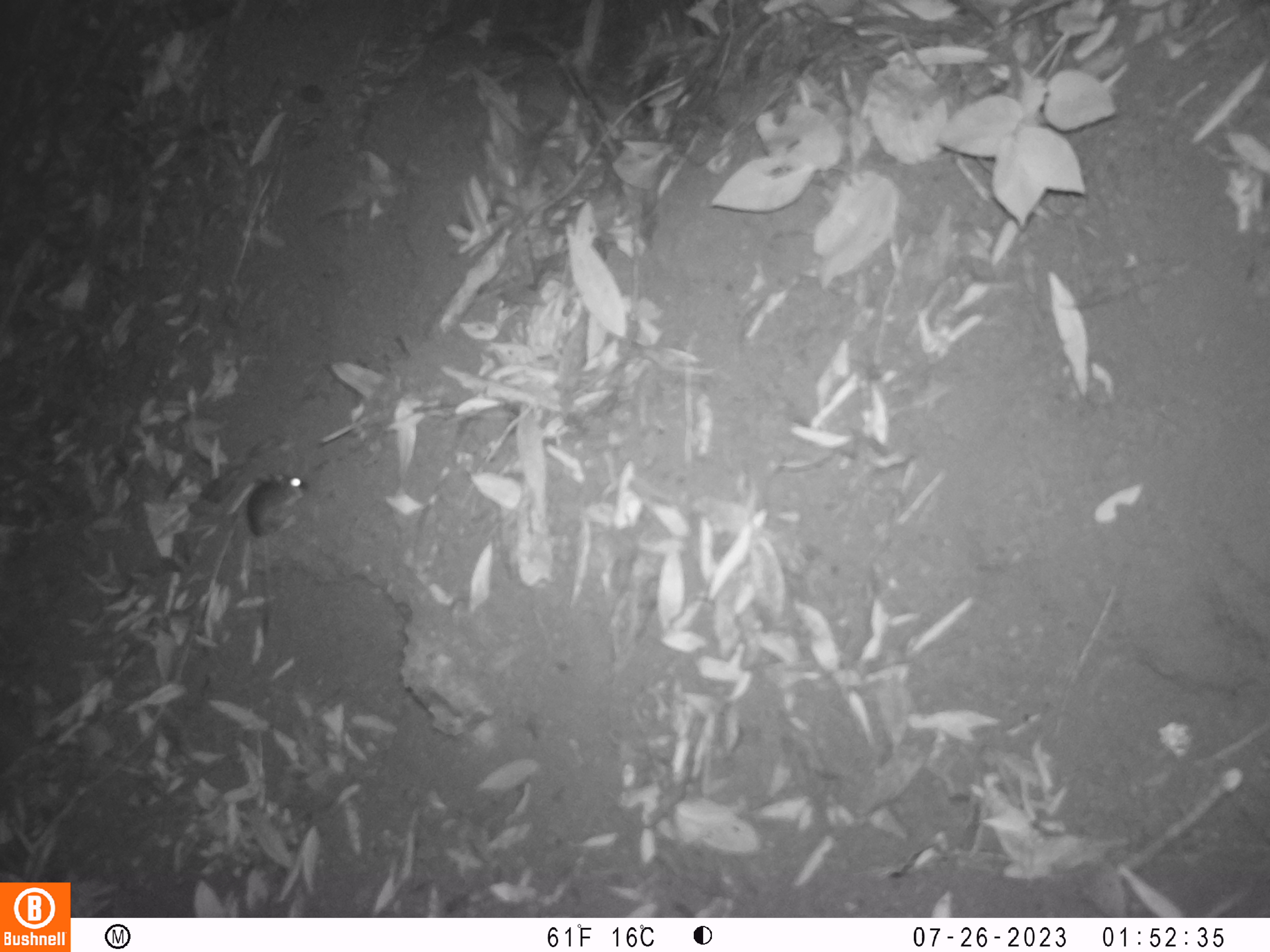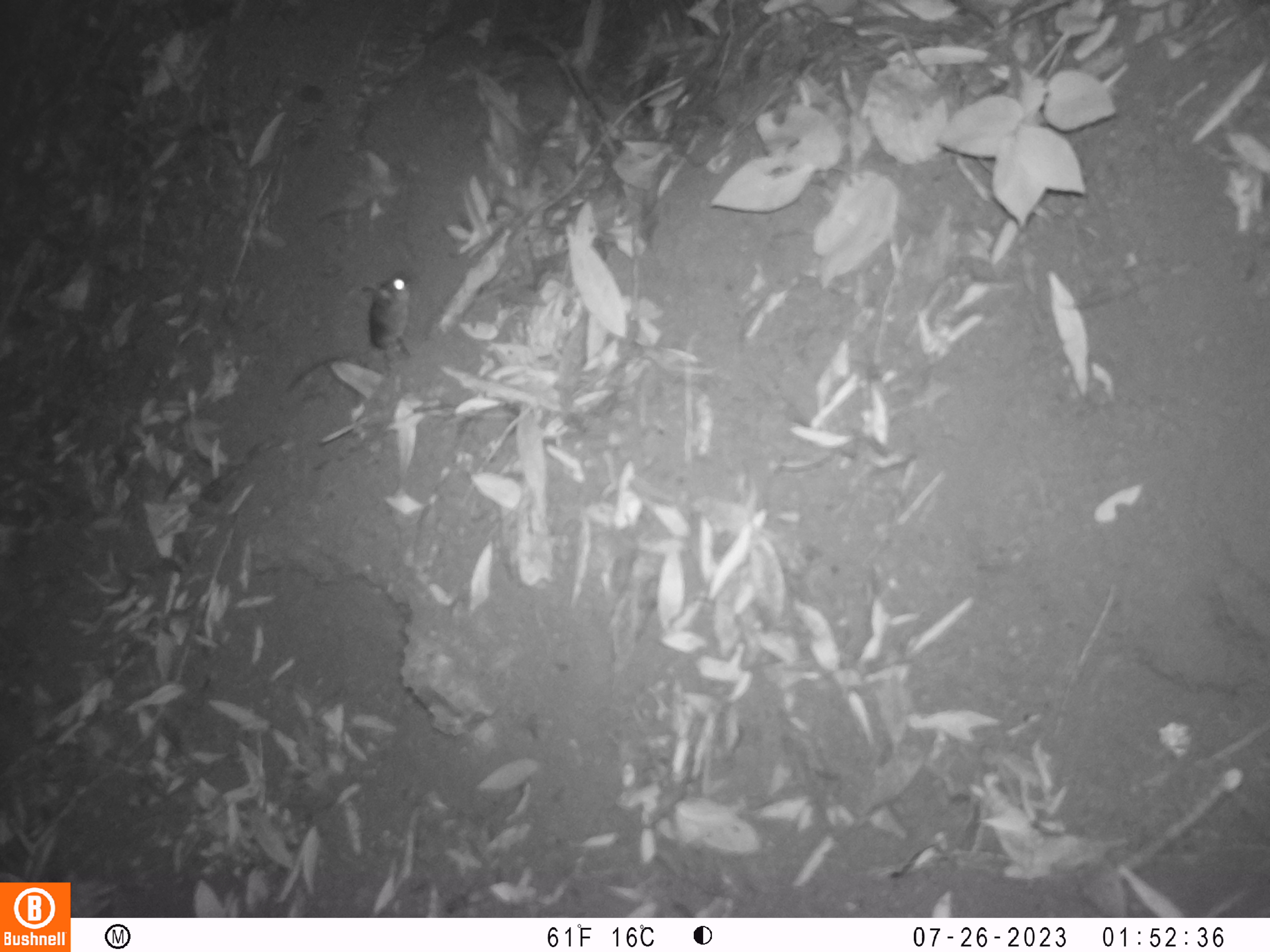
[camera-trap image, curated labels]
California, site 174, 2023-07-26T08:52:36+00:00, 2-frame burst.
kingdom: Animalia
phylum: Chordata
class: Mammalia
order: Rodentia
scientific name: Rodentia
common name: mouse or rat